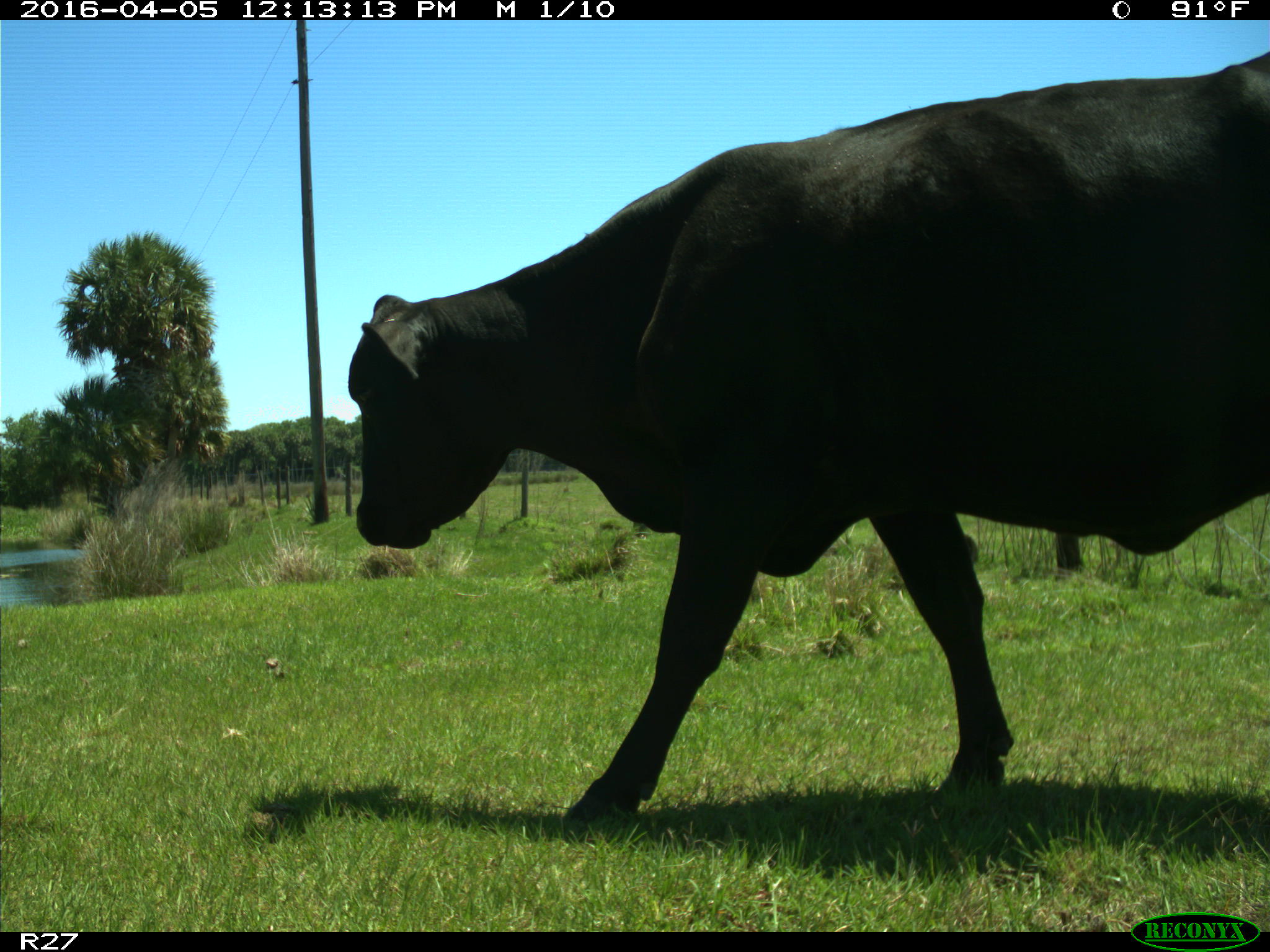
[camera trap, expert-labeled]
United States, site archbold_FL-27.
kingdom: Animalia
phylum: Chordata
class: Mammalia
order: Artiodactyla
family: Bovidae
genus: Bos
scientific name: Bos taurus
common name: domestic cow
Bos taurus (domestic cow).